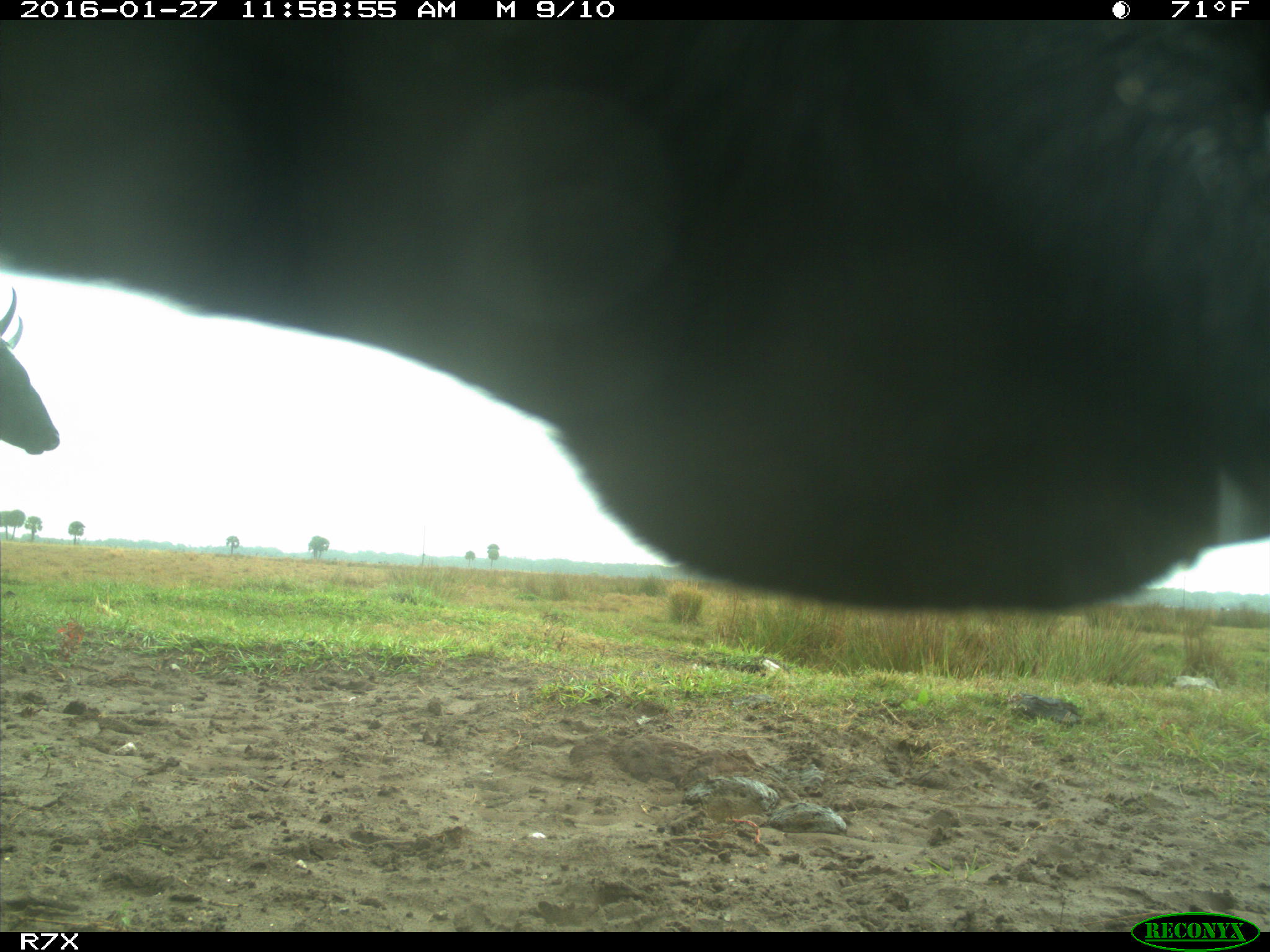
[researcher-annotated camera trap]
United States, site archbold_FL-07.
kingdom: Animalia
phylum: Chordata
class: Mammalia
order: Artiodactyla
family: Bovidae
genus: Bos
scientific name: Bos taurus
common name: domestic cow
Bos taurus (domestic cow).